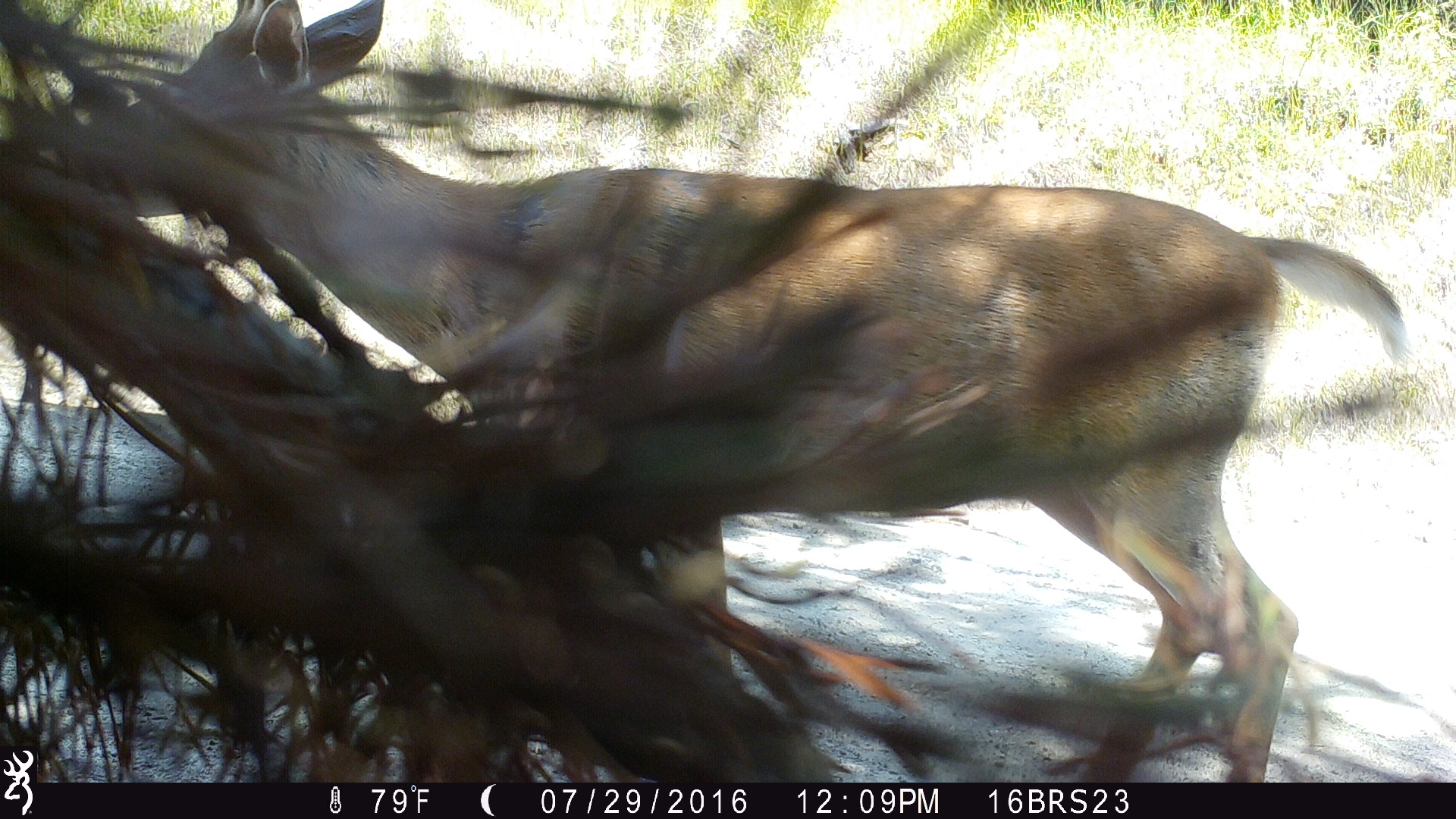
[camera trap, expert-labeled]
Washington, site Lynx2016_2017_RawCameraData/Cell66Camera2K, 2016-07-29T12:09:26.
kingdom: Animalia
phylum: Chordata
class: Mammalia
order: Artiodactyla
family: Cervidae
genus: Odocoileus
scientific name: Odocoileus virginianus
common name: white-tailed deer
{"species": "Odocoileus virginianus (white-tailed deer)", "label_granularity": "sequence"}